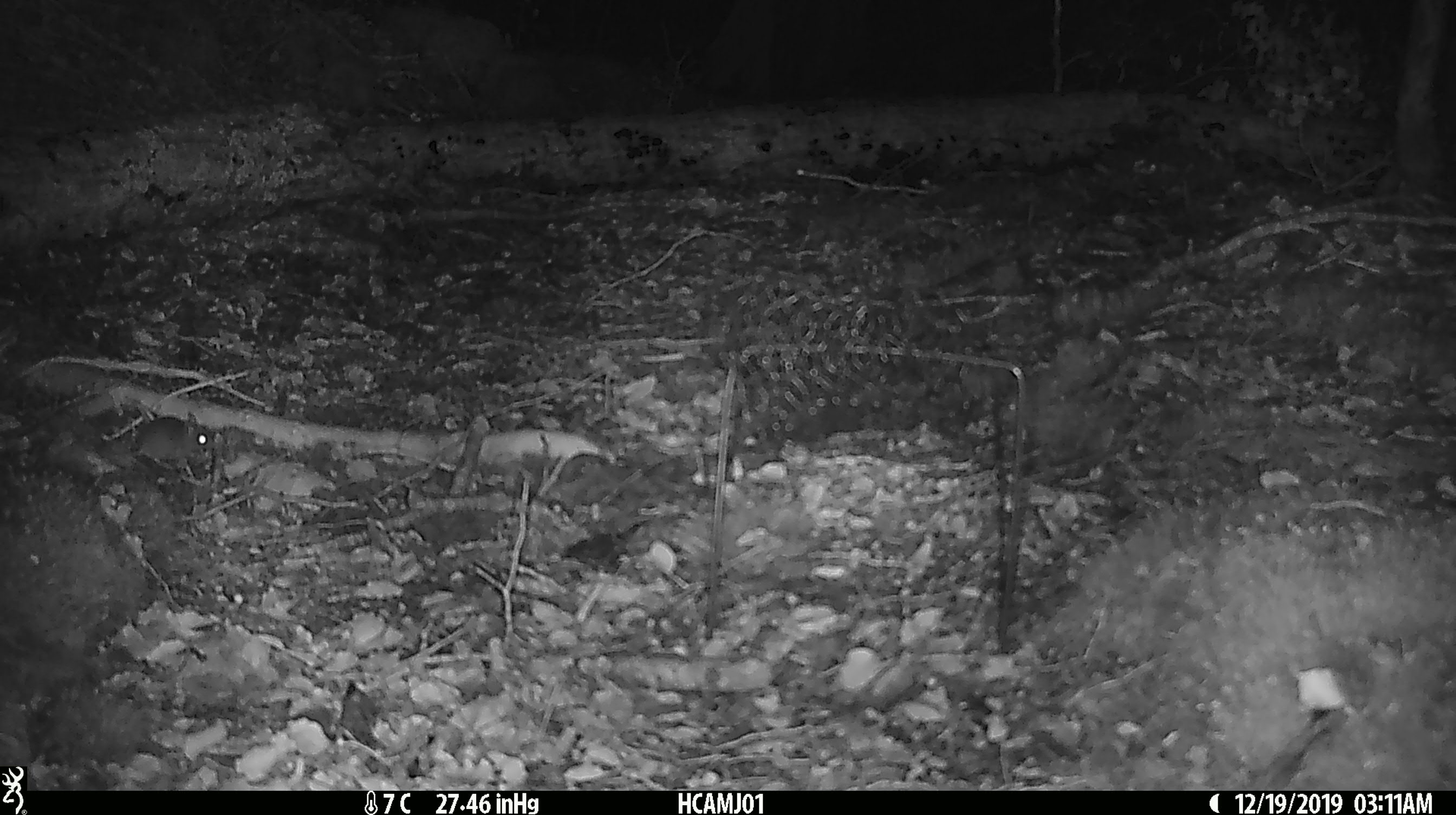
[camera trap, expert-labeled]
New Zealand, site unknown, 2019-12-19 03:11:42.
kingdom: Animalia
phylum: Chordata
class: Mammalia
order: Rodentia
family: Muridae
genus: Mus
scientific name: Mus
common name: mouse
Mouse (Mus).